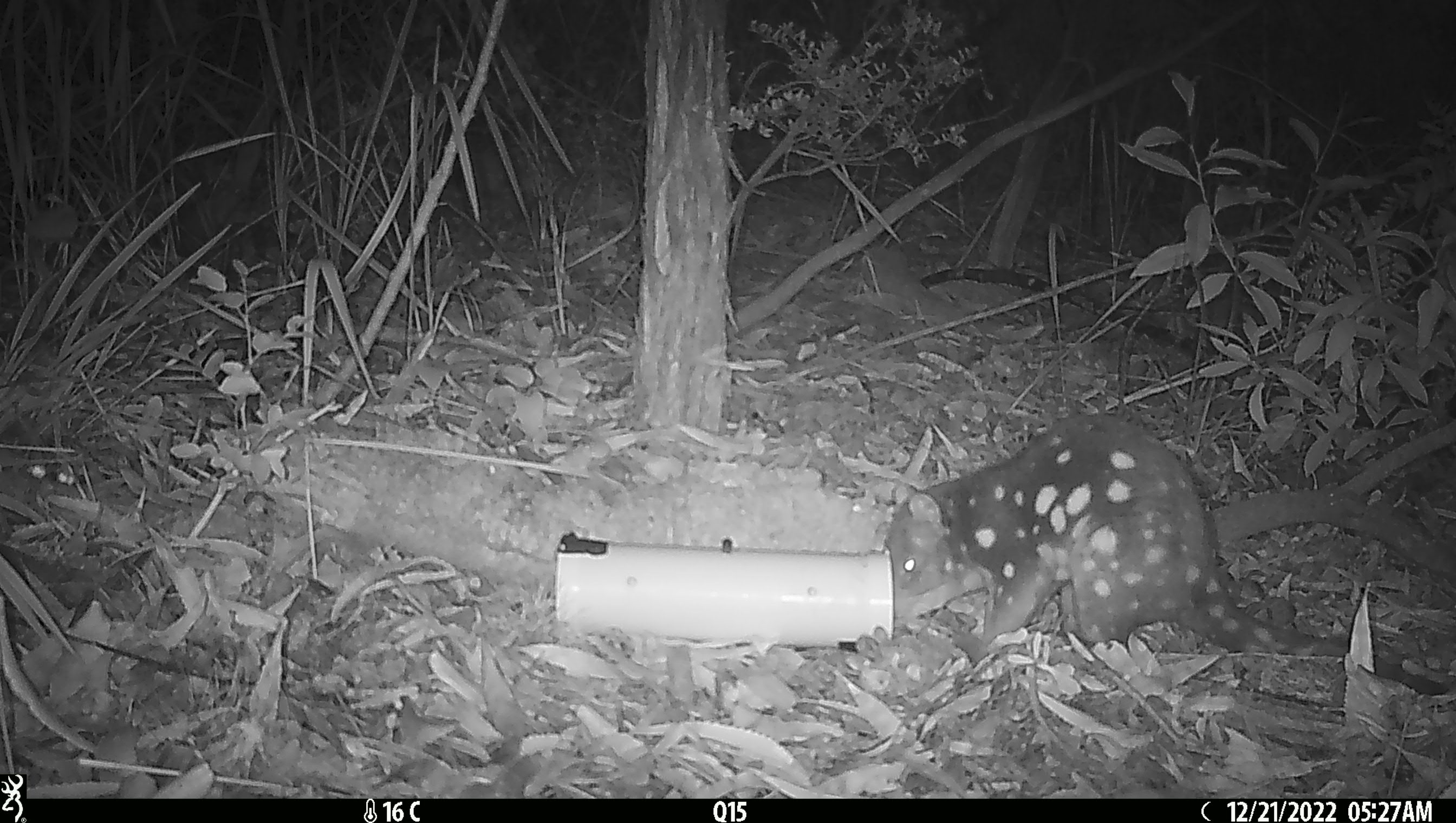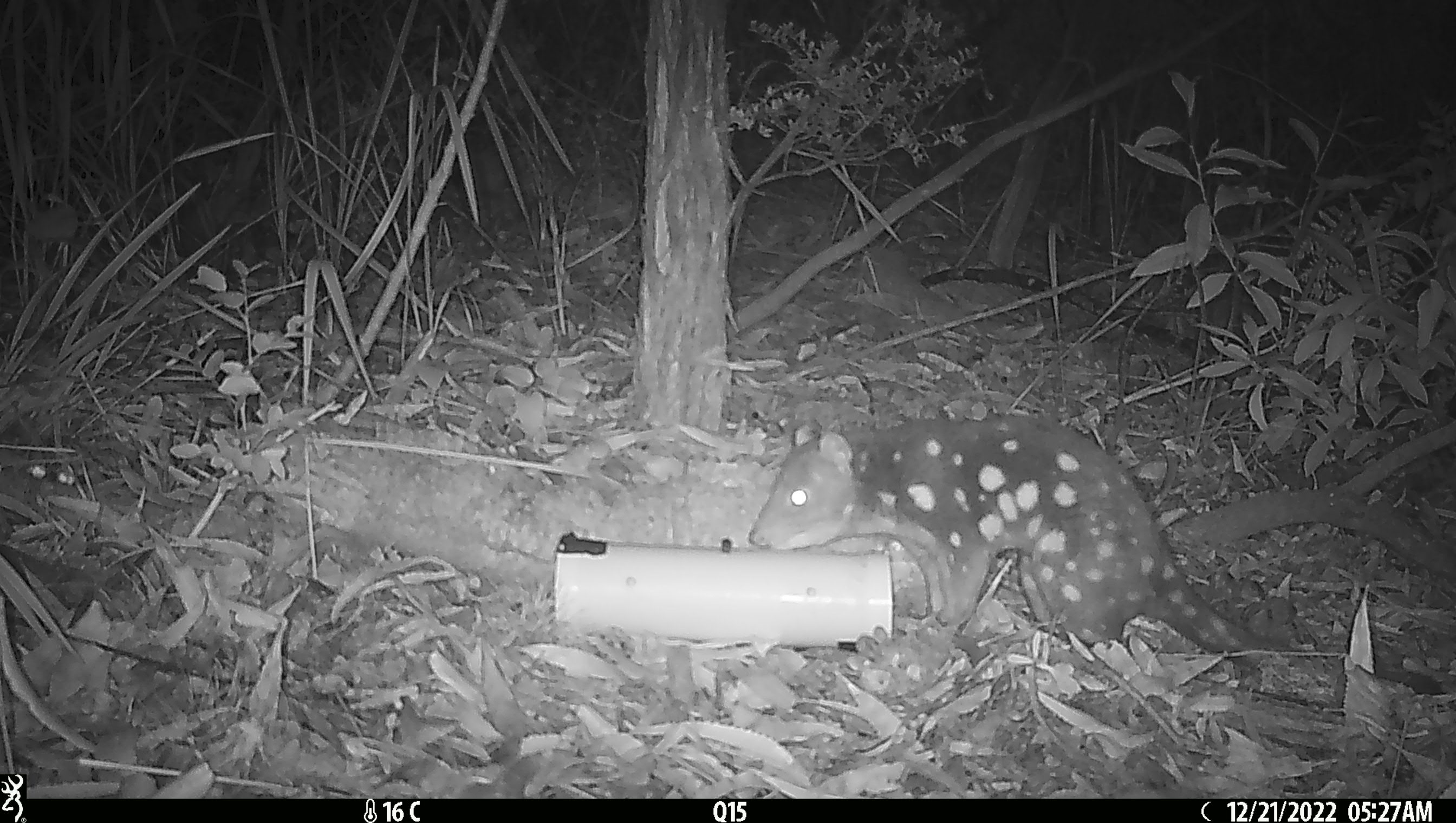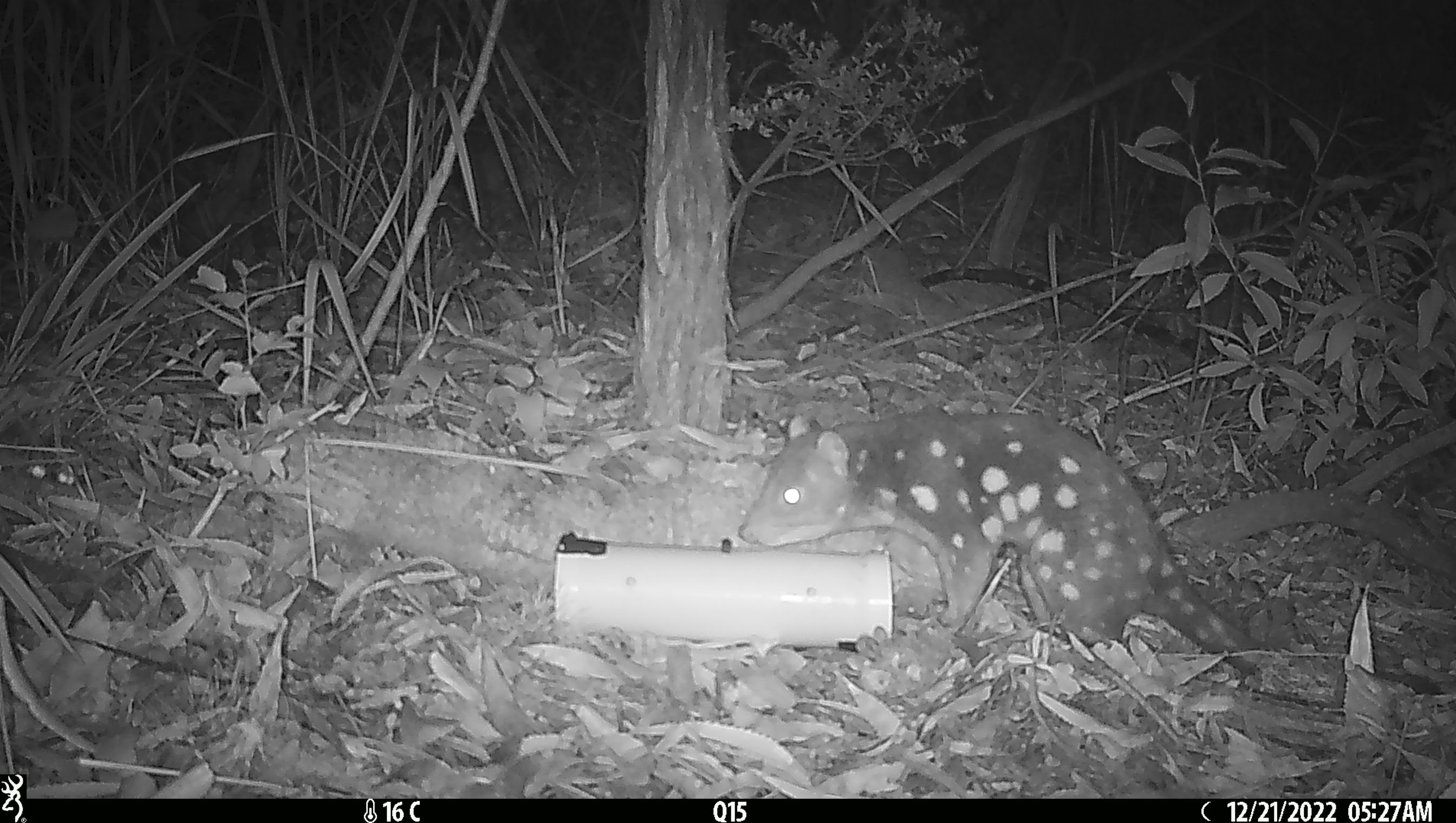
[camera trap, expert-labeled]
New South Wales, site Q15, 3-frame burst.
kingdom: Animalia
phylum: Chordata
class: Mammalia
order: Dasyuromorphia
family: Dasyuridae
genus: Dasyurus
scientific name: Dasyurus maculatus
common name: spotted-tailed quoll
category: quoll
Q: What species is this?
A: Quoll (spotted-tailed quoll) (Dasyurus maculatus).